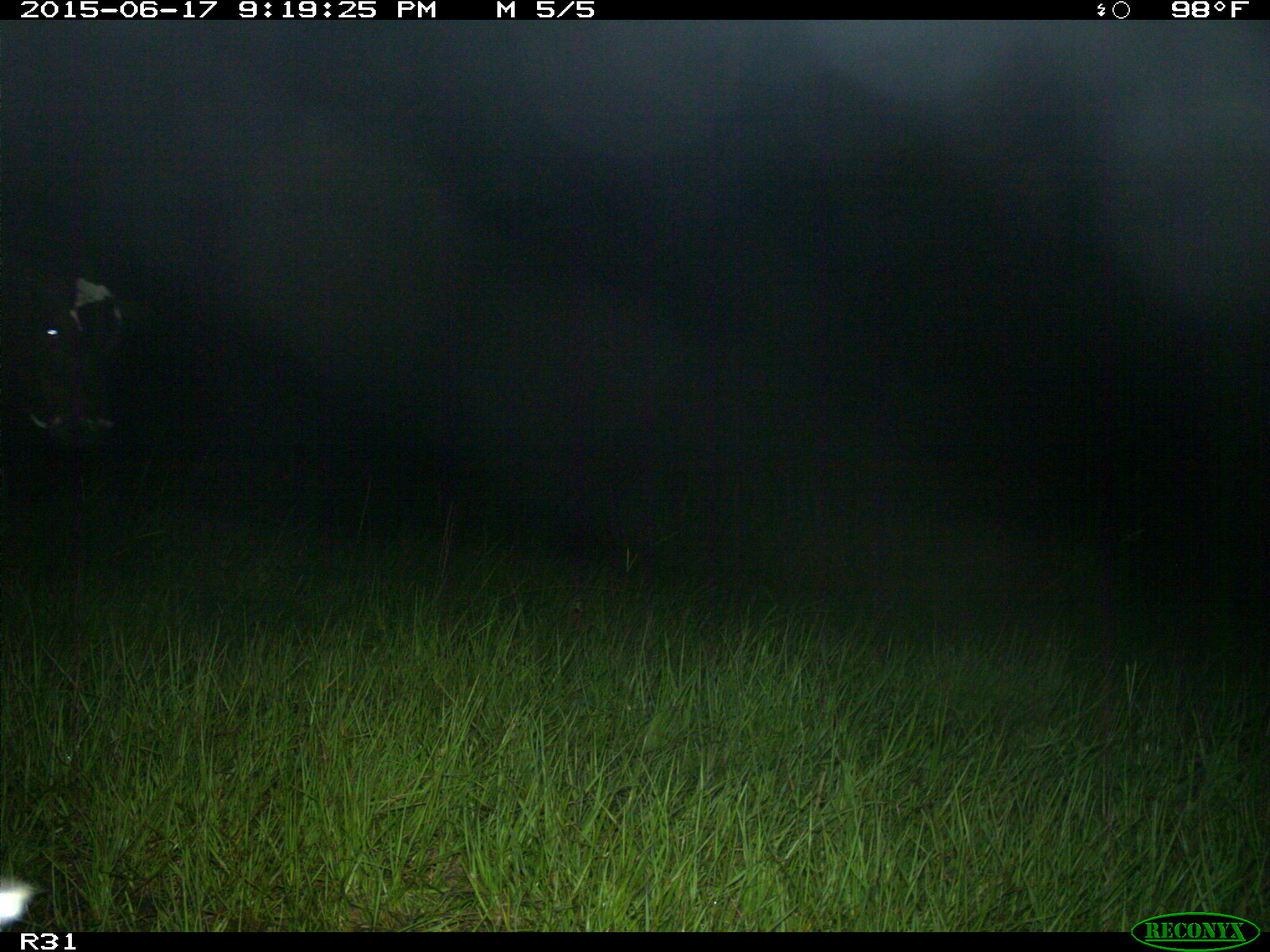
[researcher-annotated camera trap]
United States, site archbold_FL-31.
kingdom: Animalia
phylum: Chordata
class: Mammalia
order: Artiodactyla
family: Bovidae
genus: Bos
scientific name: Bos taurus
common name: domestic cow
Bos taurus (domestic cow).